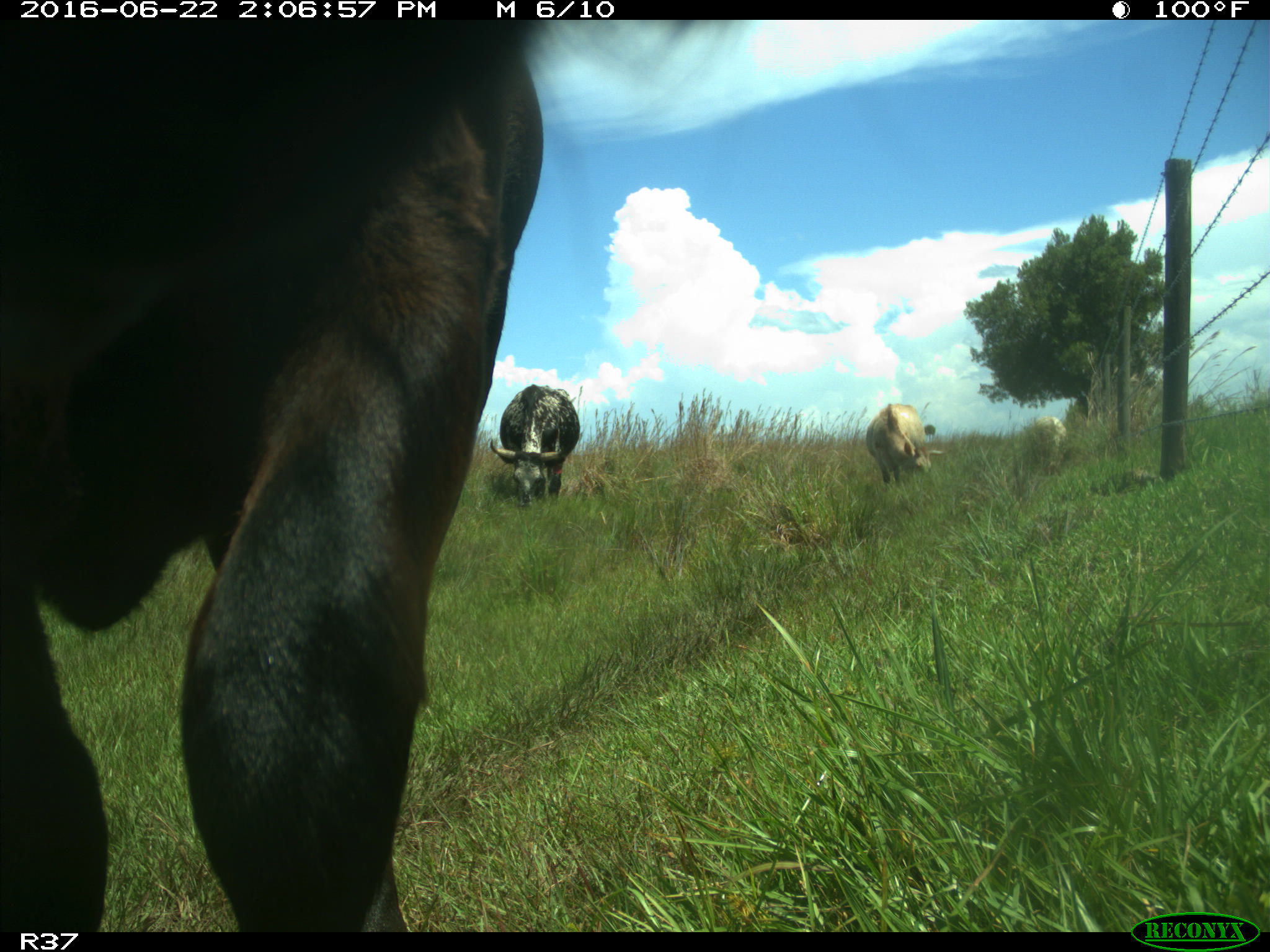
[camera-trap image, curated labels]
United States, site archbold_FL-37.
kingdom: Animalia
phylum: Chordata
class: Mammalia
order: Artiodactyla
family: Bovidae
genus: Bos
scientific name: Bos taurus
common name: domestic cow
Bos taurus (domestic cow).